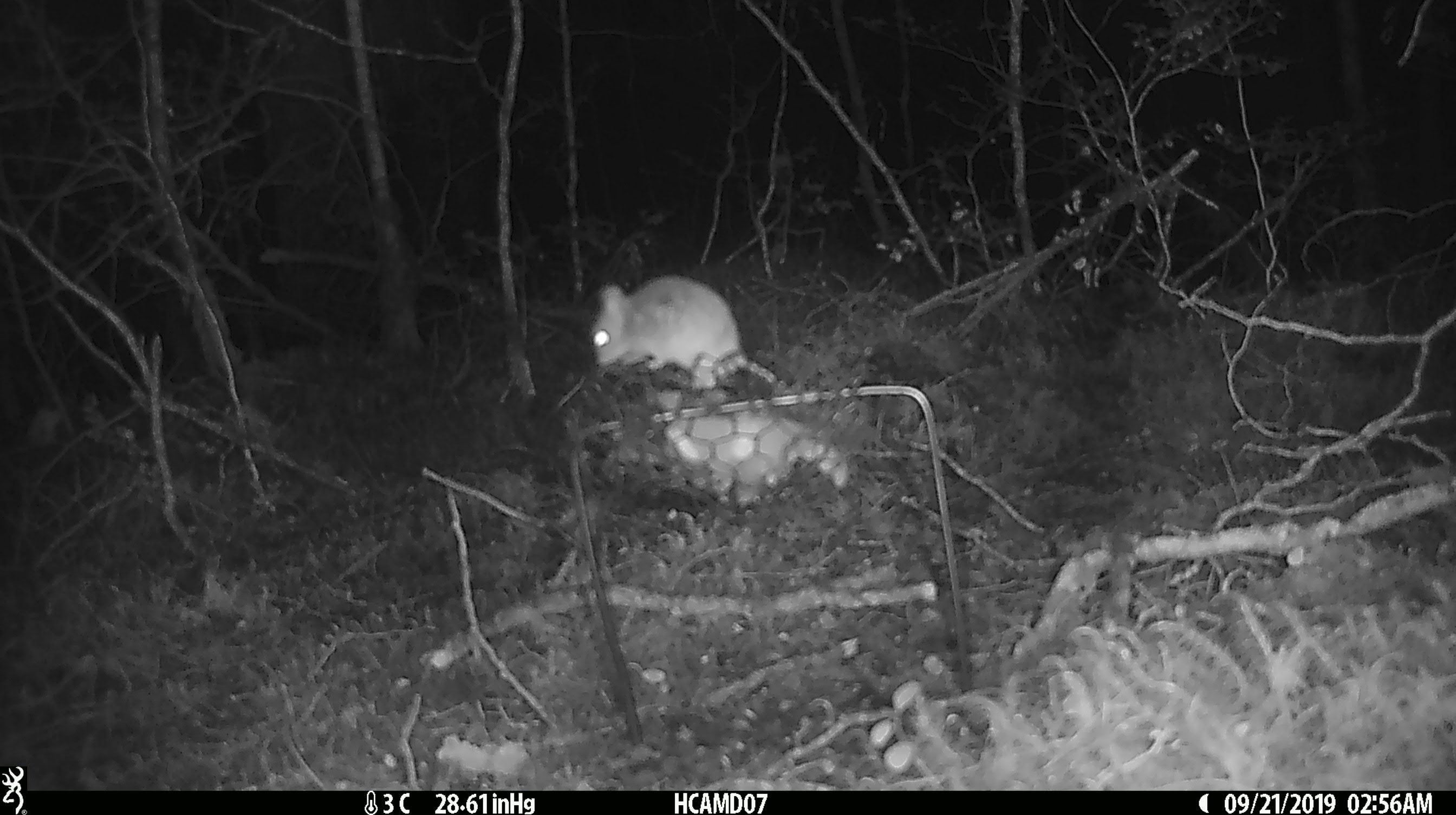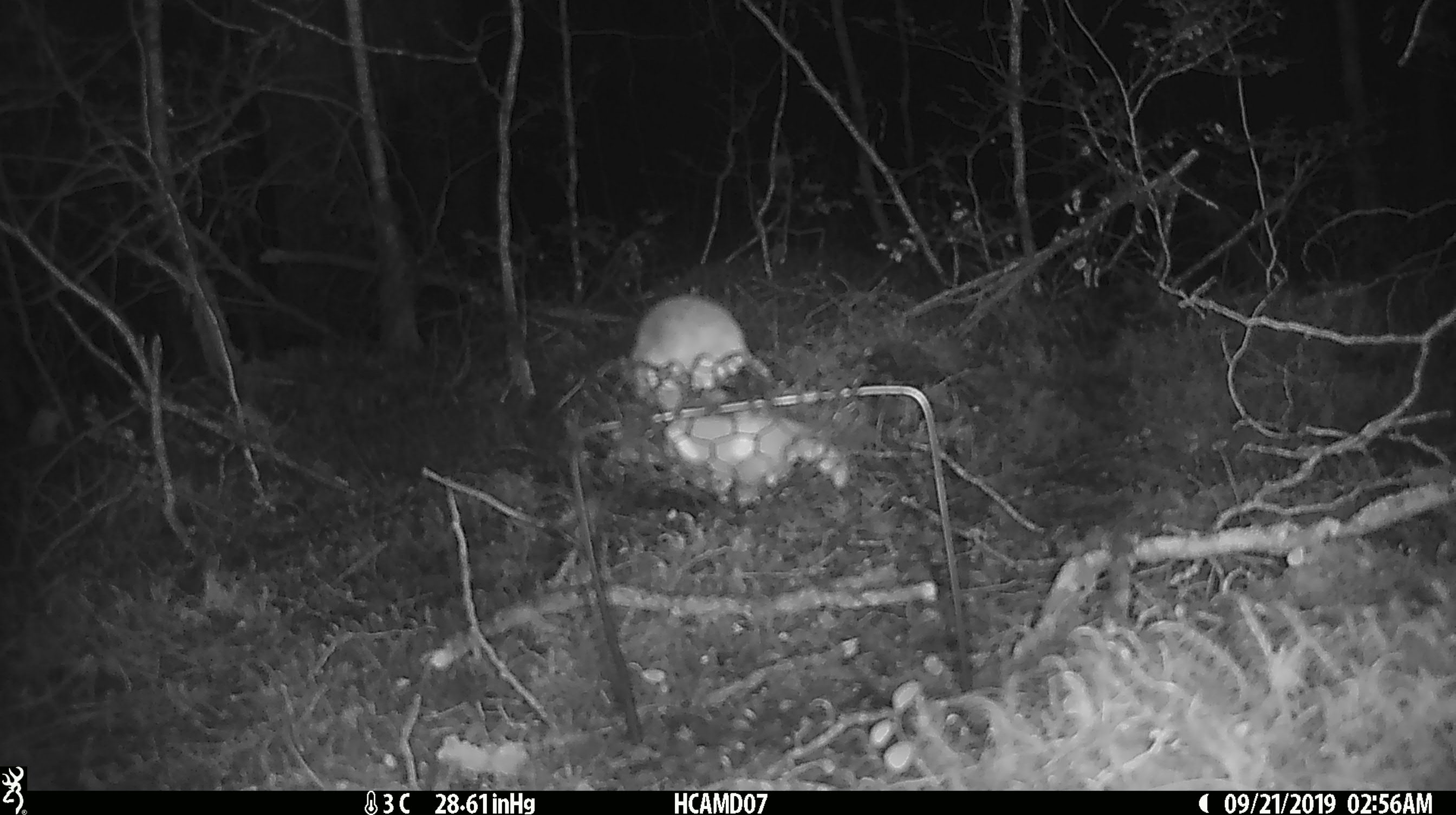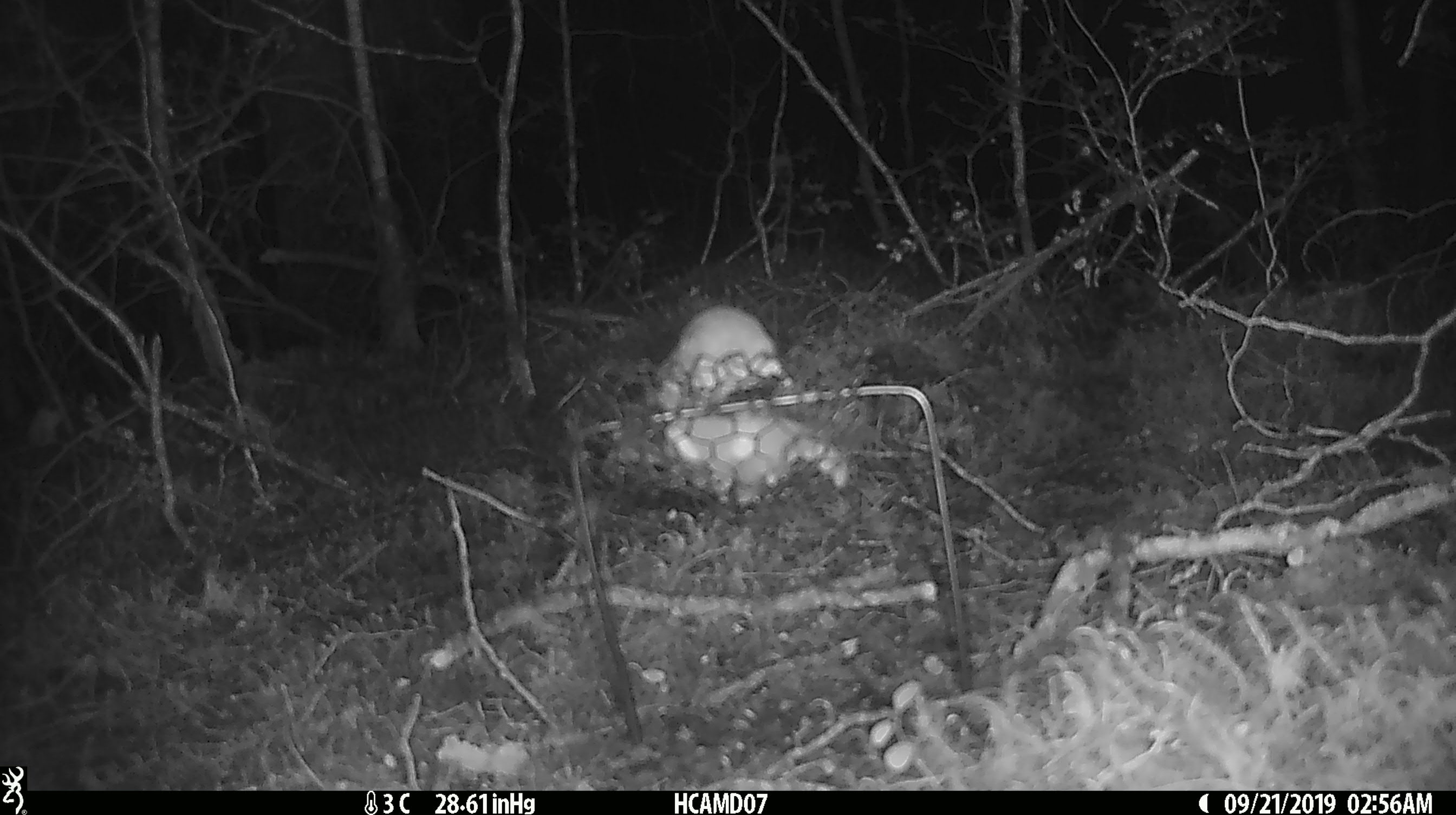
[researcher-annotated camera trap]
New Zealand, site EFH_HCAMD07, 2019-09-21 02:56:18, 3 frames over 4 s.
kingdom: Animalia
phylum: Chordata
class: Mammalia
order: Rodentia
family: Muridae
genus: Mus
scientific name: Mus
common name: mouse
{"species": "mouse (Mus)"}